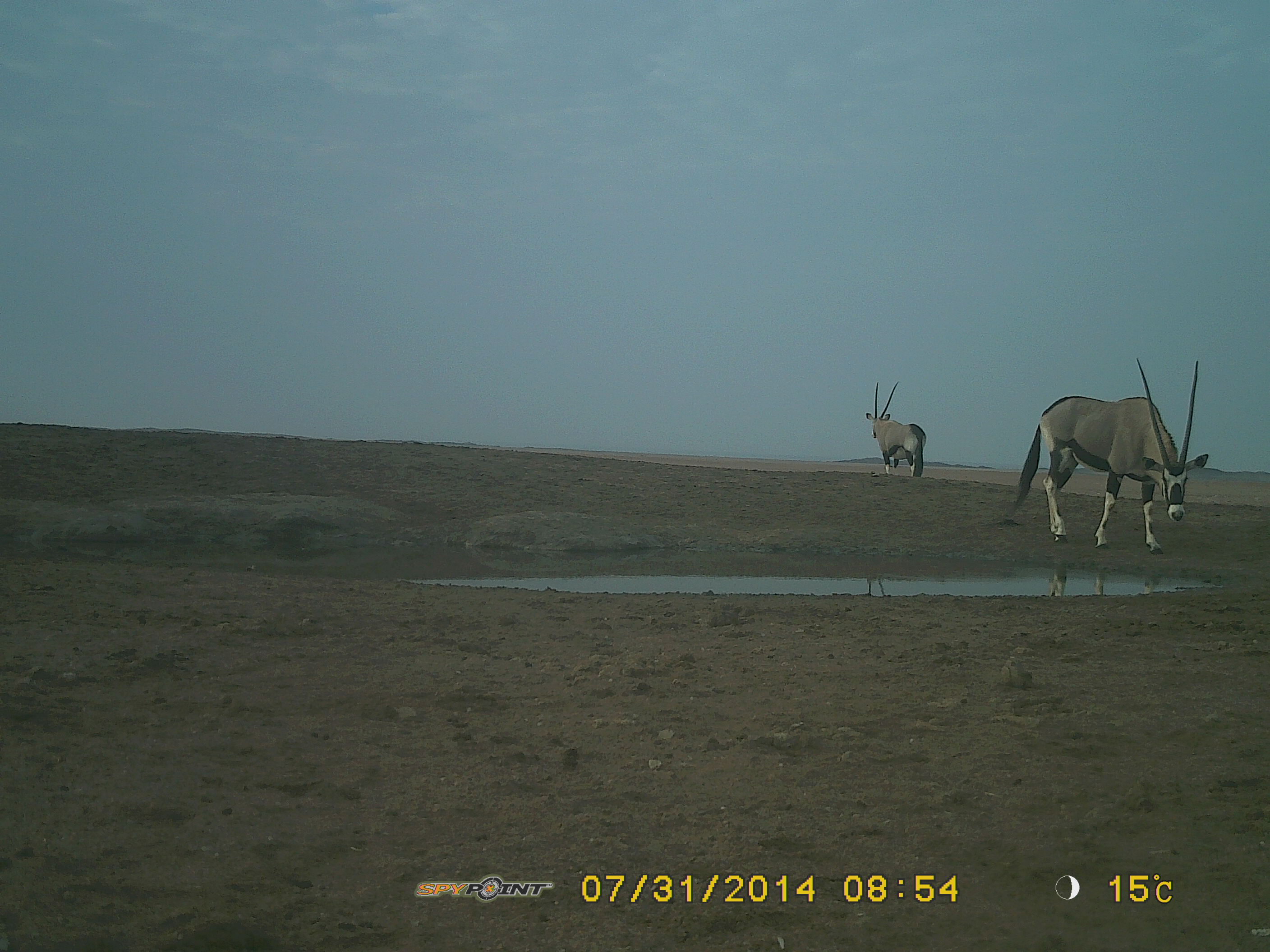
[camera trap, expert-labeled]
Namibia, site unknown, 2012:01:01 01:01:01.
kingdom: Animalia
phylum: Chordata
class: Mammalia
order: Artiodactyla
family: Bovidae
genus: Oryx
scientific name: Oryx gazella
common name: gemsbok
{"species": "Oryx gazella (gemsbok)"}